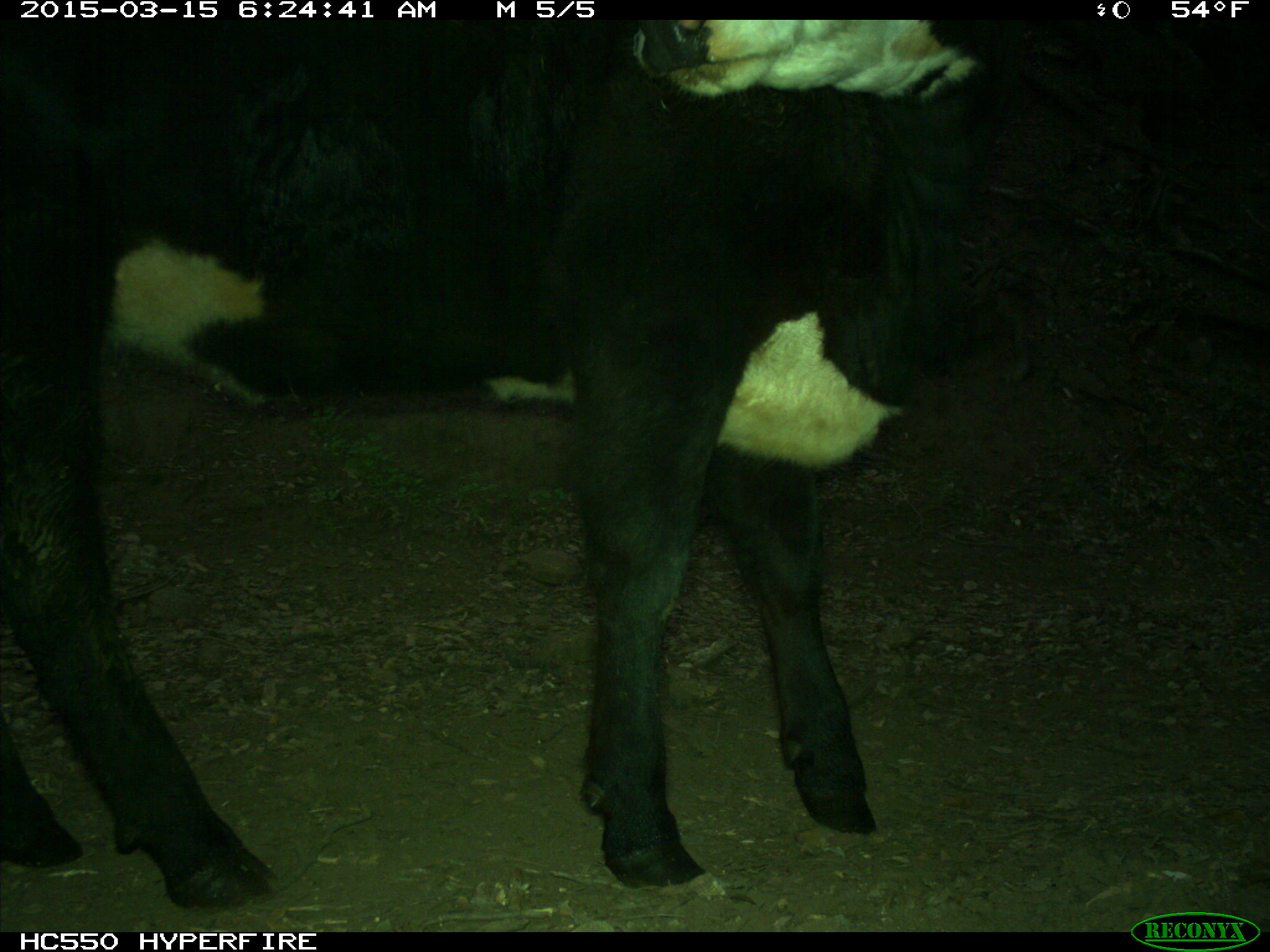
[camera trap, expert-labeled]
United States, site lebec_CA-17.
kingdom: Animalia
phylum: Chordata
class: Mammalia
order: Artiodactyla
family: Bovidae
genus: Bos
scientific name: Bos taurus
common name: domestic cow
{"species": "Bos taurus (domestic cow)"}